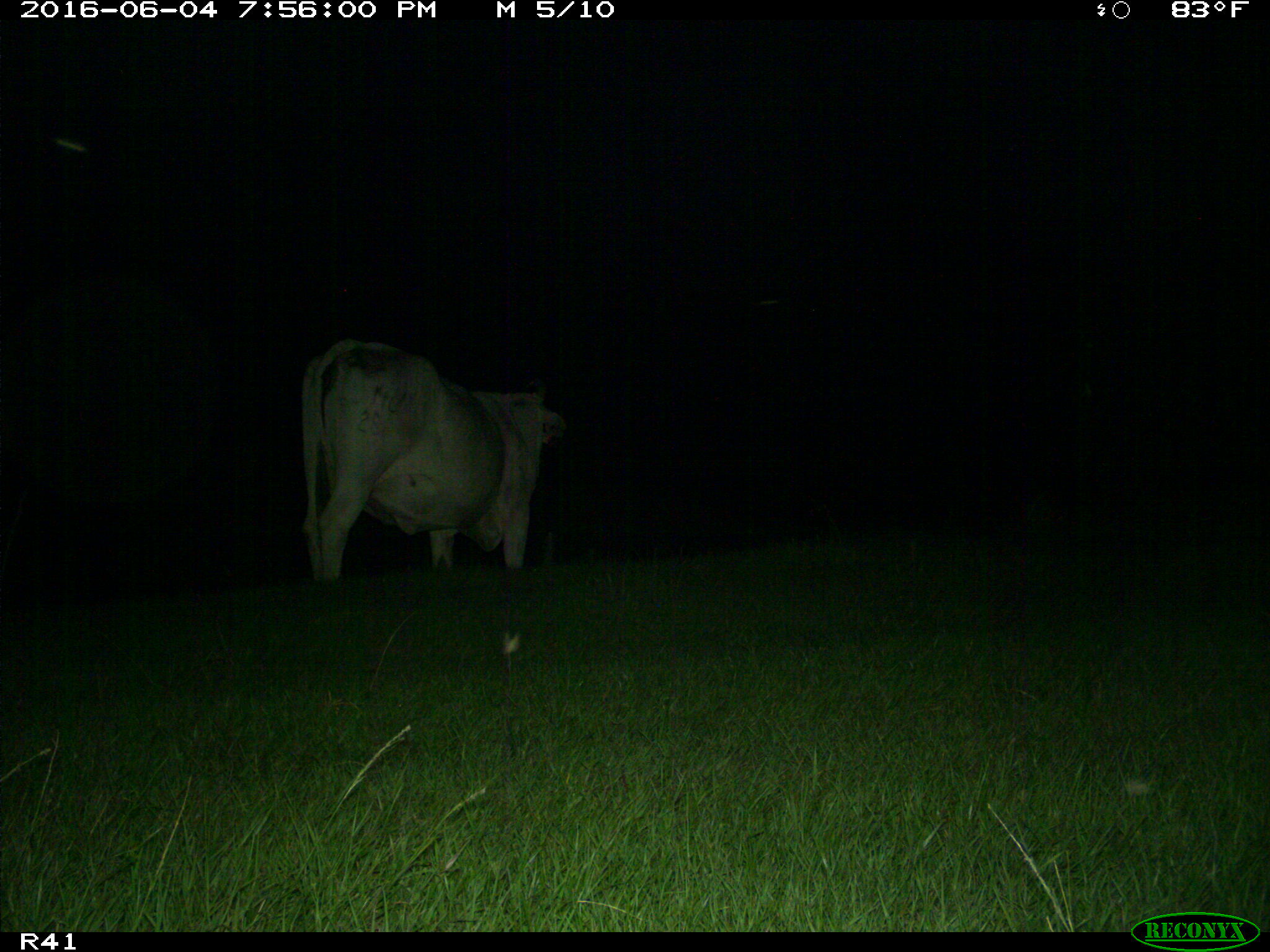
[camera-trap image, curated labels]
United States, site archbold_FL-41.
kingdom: Animalia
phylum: Chordata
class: Mammalia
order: Artiodactyla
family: Bovidae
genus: Bos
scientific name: Bos taurus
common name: domestic cow